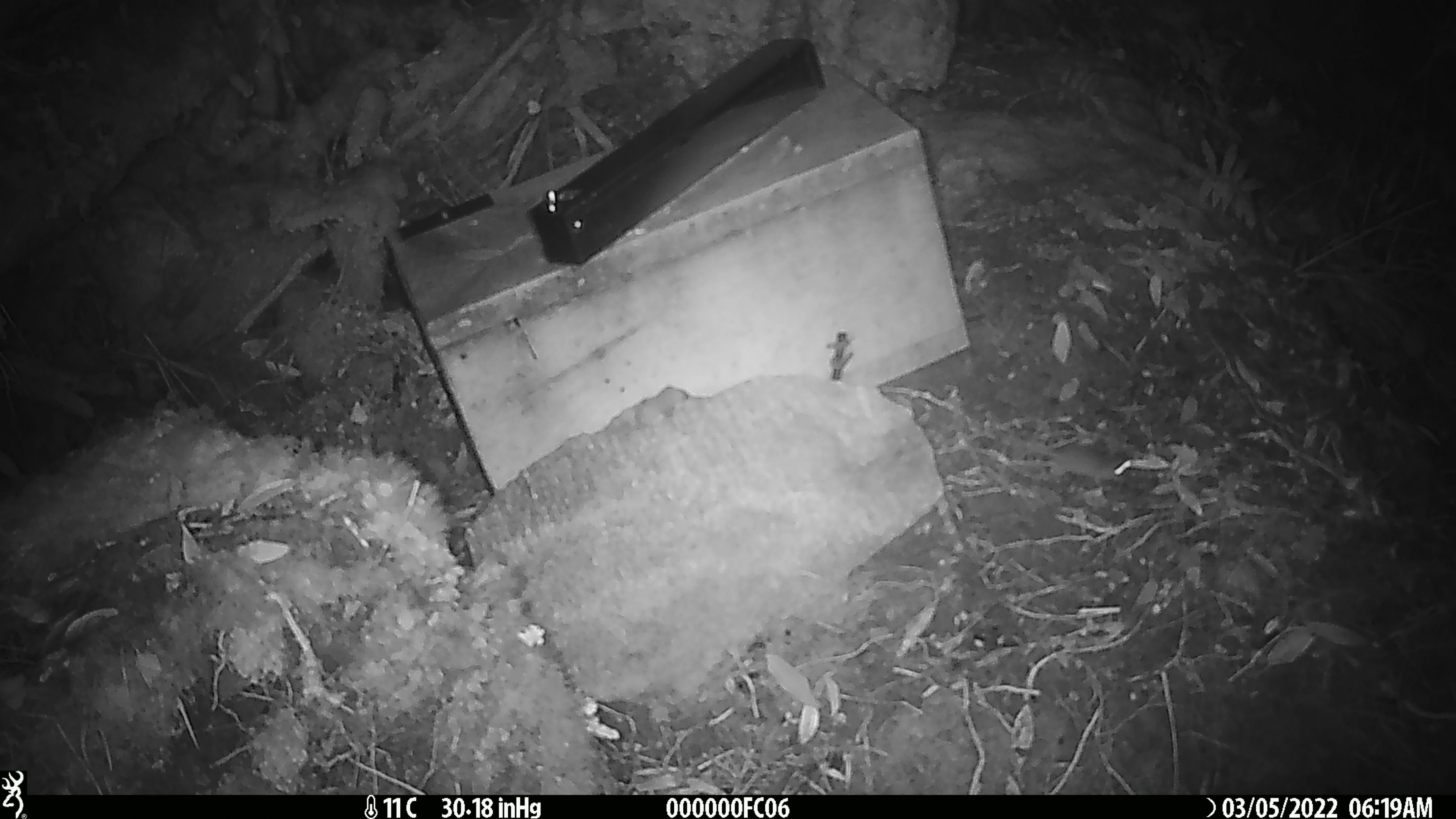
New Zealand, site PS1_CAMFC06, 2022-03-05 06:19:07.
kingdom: Animalia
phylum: Chordata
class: Mammalia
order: Rodentia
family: Muridae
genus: Mus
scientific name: Mus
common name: mouse